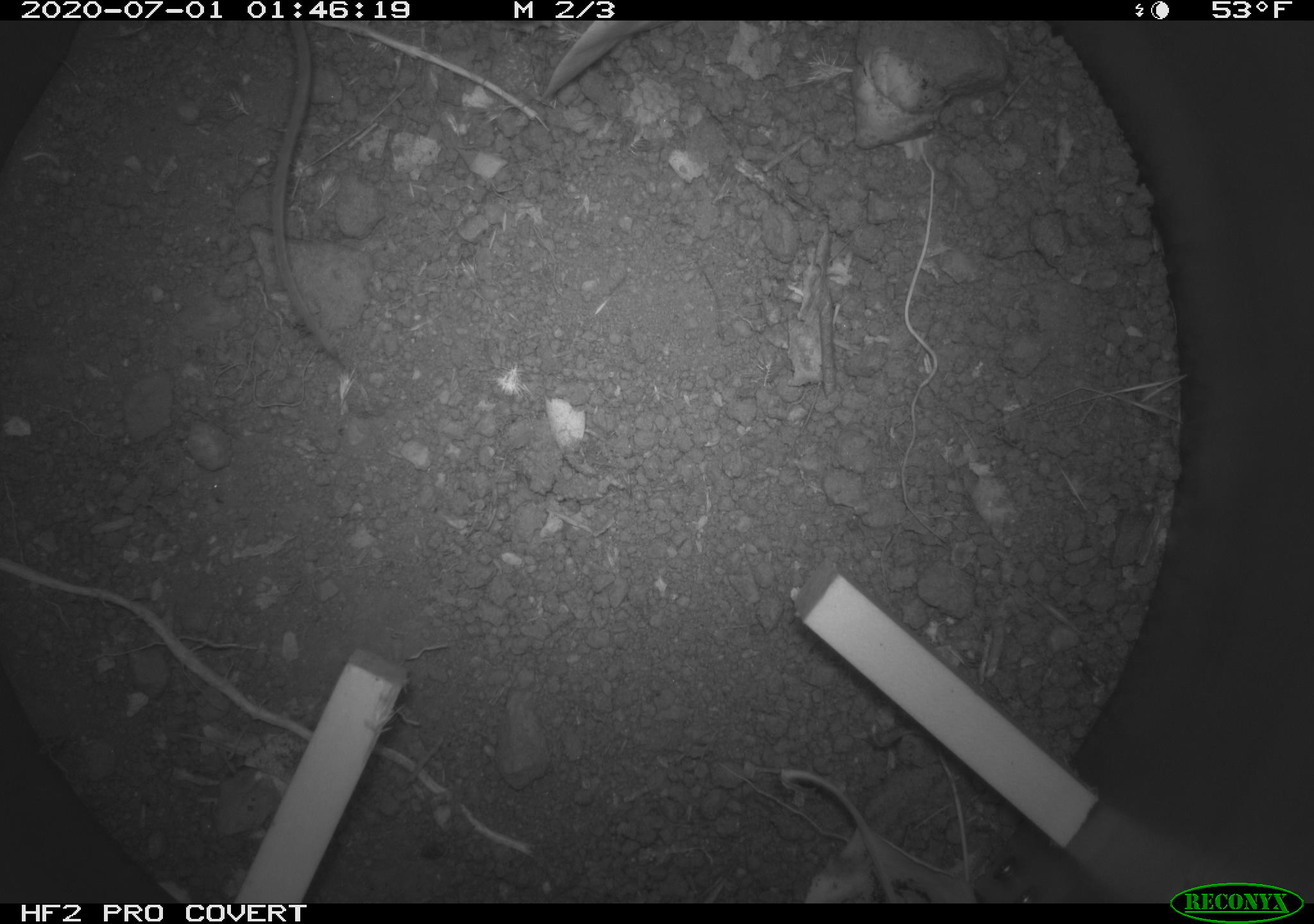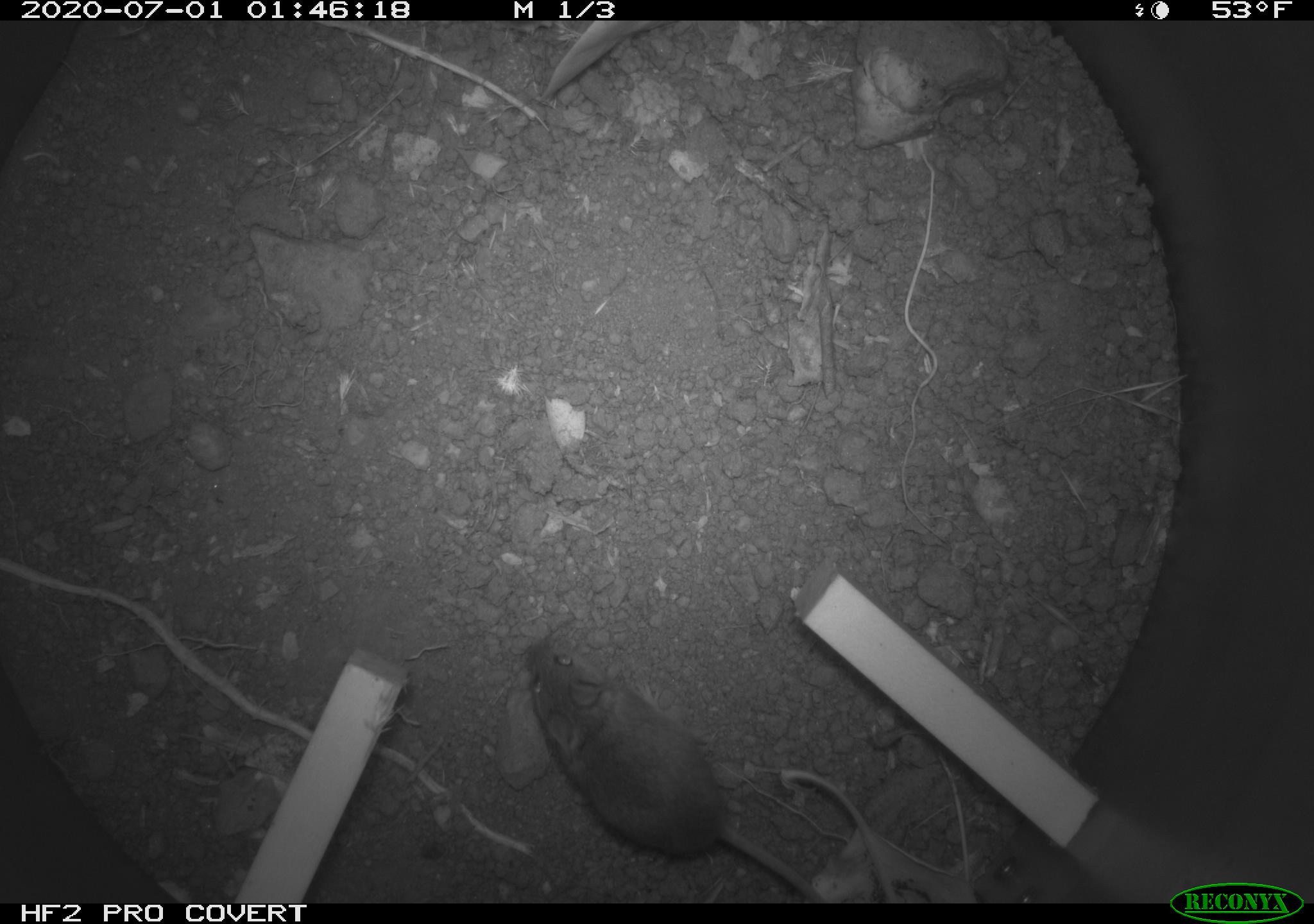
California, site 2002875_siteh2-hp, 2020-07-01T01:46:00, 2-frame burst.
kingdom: Animalia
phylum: Chordata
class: Mammalia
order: Rodentia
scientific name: Rodentia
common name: rodent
Rodent (Rodentia).